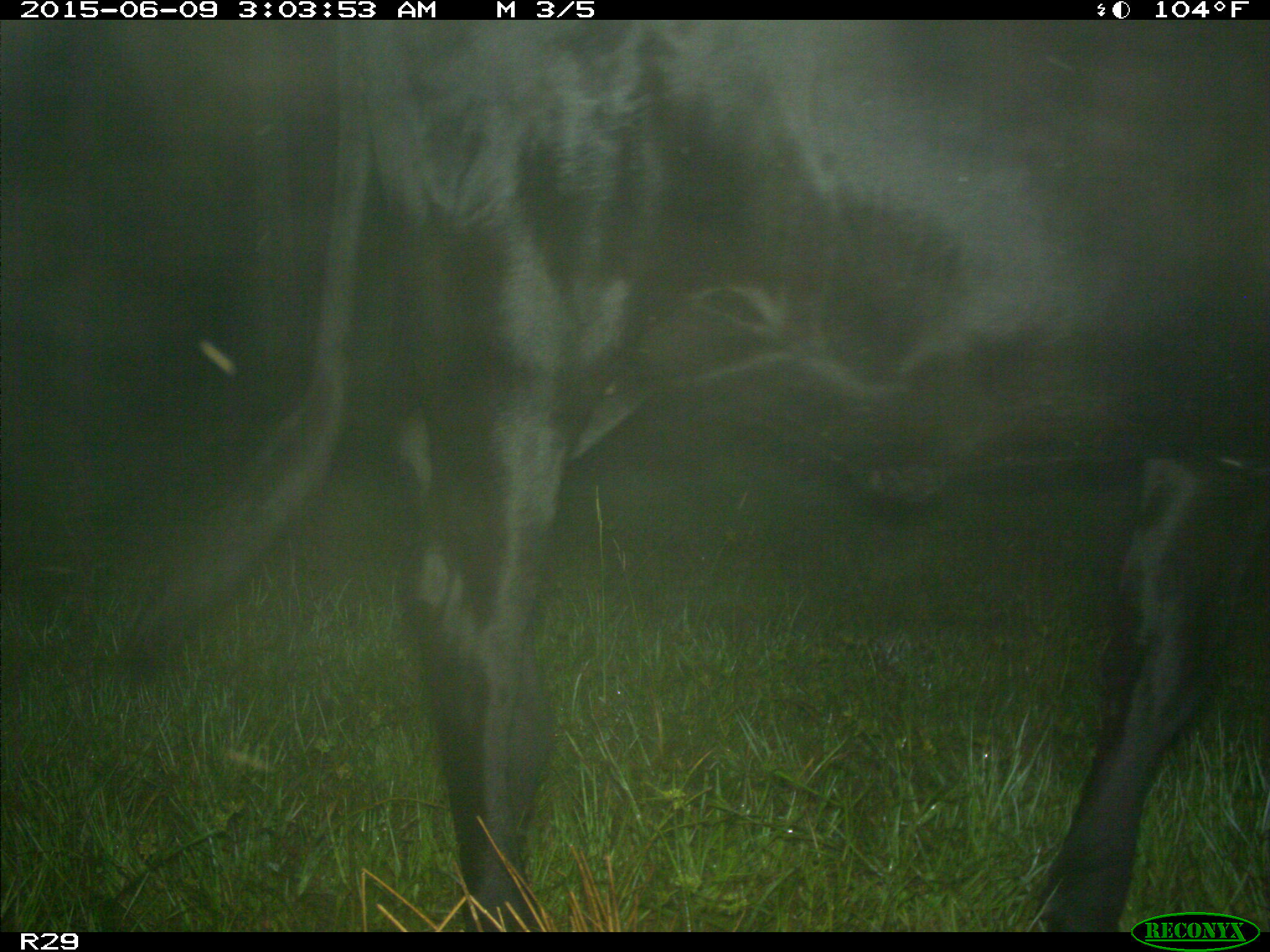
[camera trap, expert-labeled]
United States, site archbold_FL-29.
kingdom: Animalia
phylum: Chordata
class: Mammalia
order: Artiodactyla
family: Bovidae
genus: Bos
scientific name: Bos taurus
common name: domestic cow